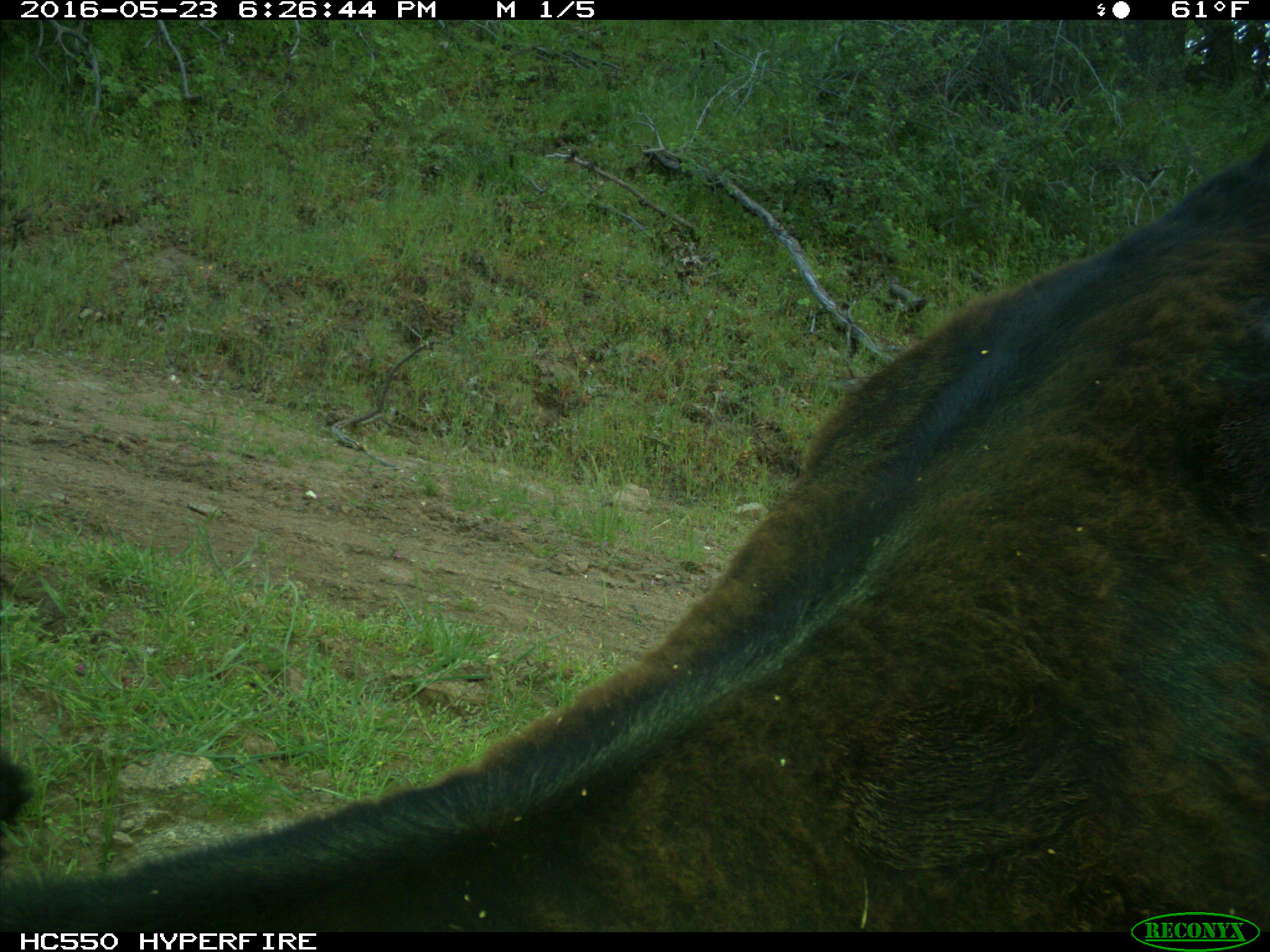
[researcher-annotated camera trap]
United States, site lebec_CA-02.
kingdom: Animalia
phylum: Chordata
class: Mammalia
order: Artiodactyla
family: Bovidae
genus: Bos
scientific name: Bos taurus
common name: domestic cow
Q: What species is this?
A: Bos taurus (domestic cow).